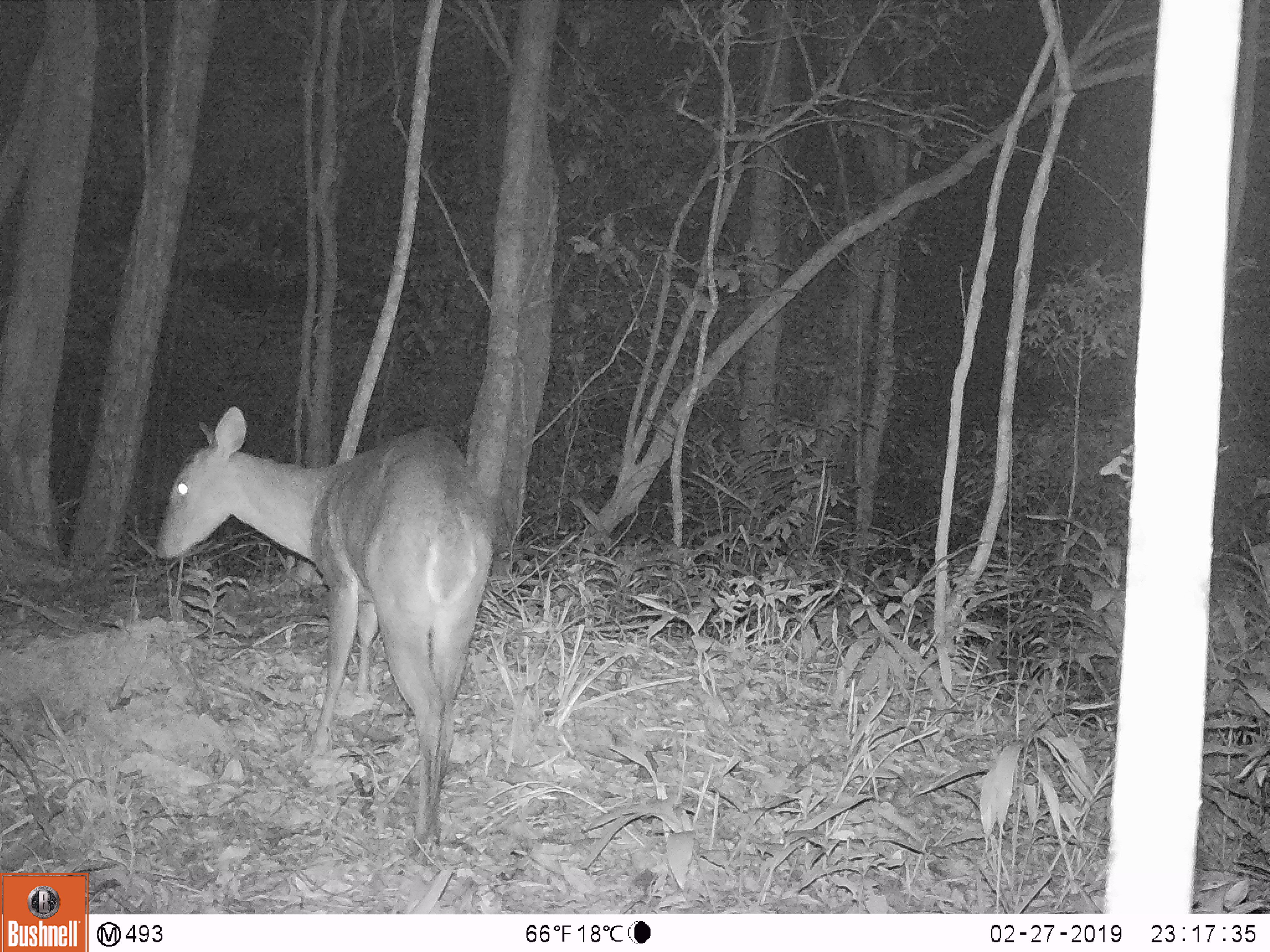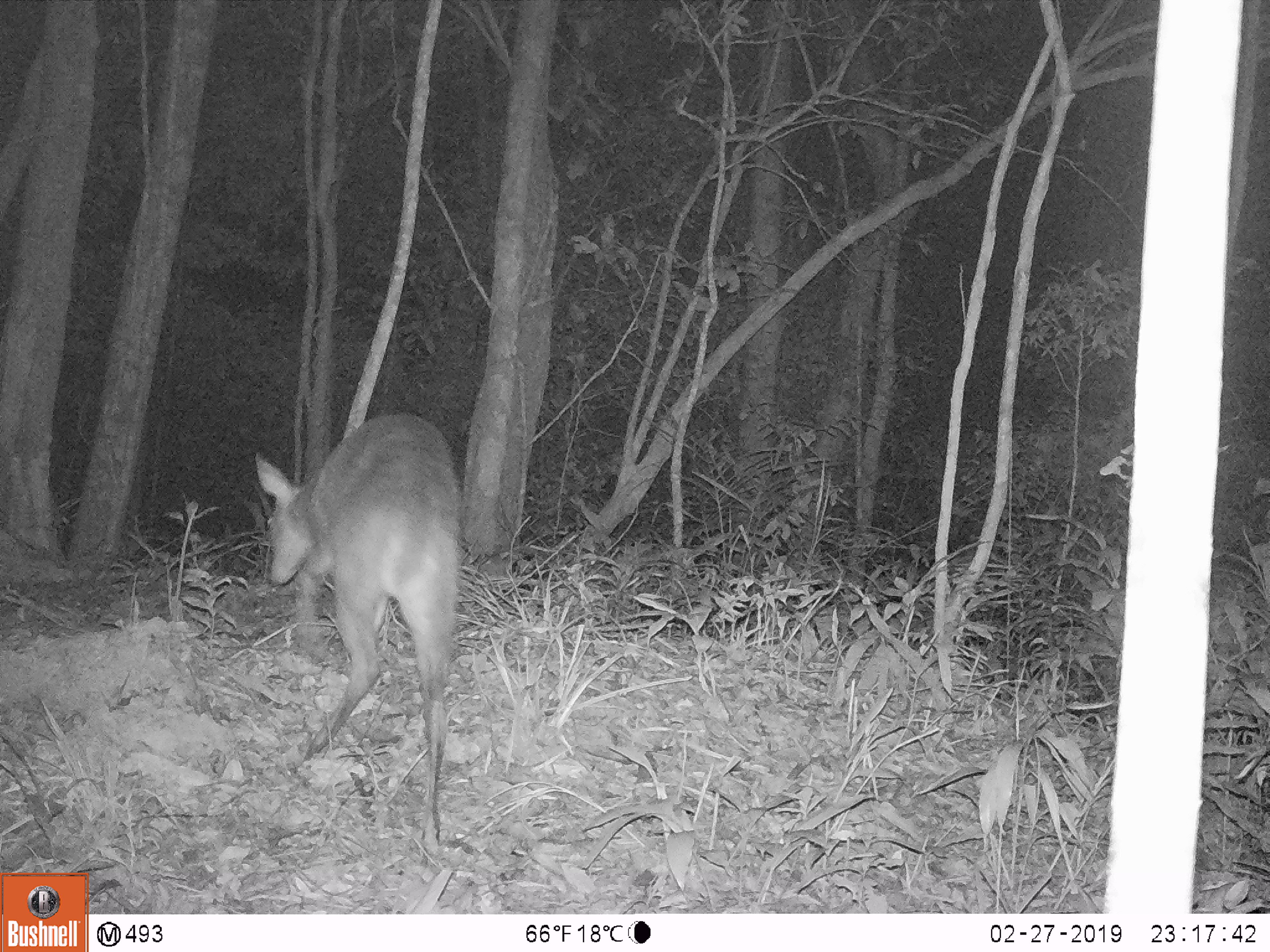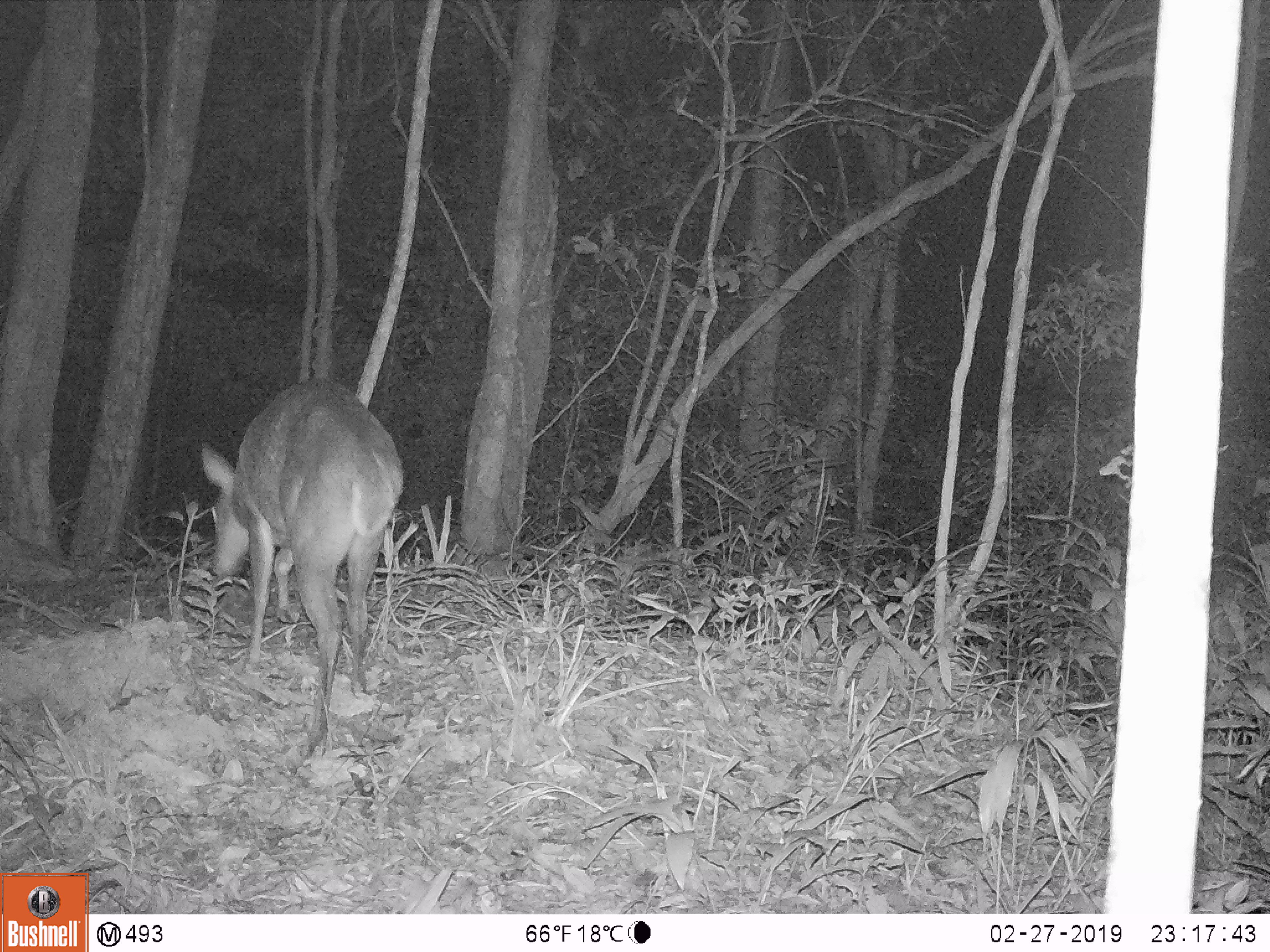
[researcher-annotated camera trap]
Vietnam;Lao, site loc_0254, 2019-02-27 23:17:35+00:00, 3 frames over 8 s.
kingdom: Animalia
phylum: Chordata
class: Mammalia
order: Artiodactyla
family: Cervidae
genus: Muntiacus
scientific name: Muntiacus vuquangensis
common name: large-antlered muntjac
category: large antlered muntjac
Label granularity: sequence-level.